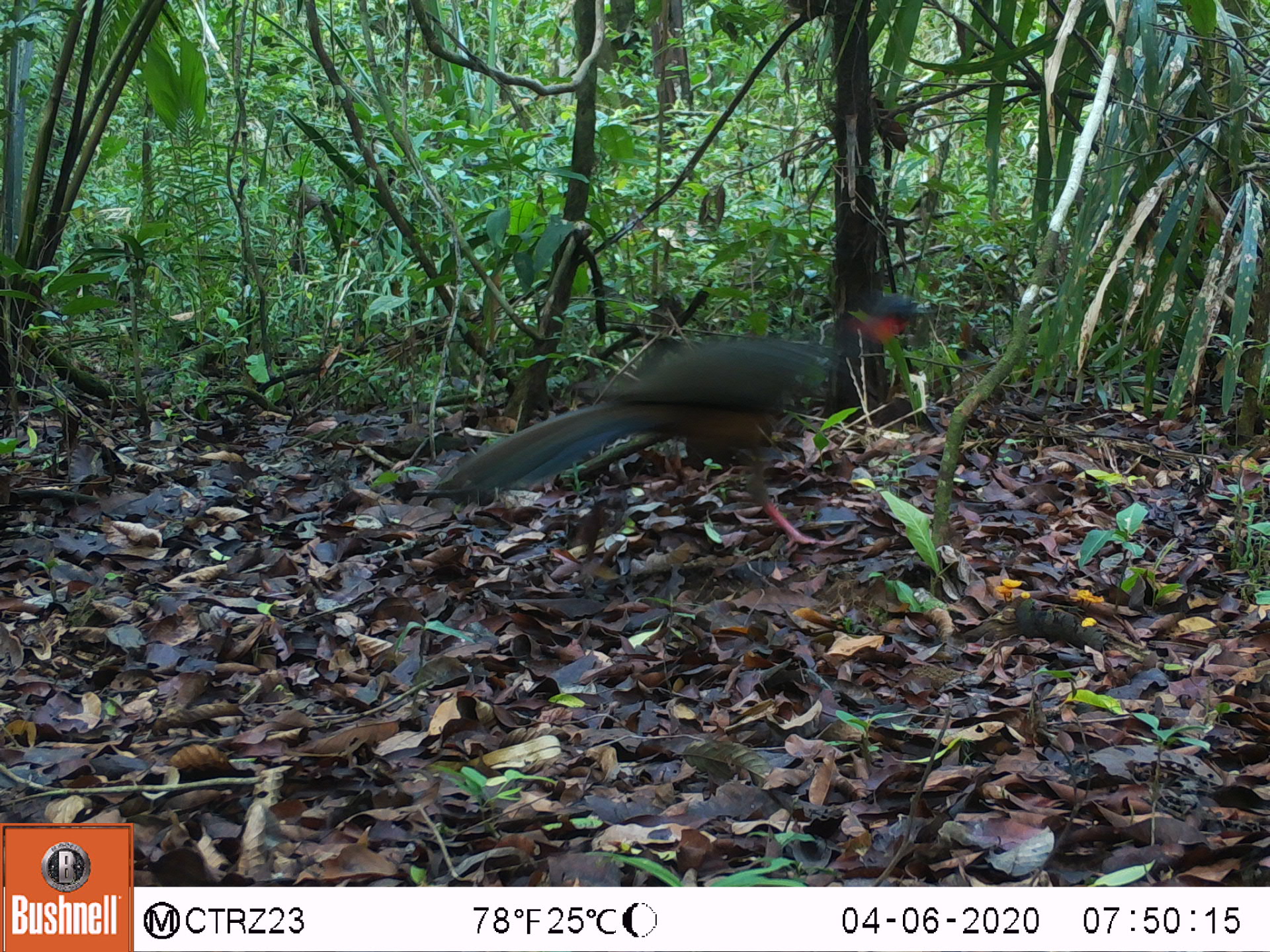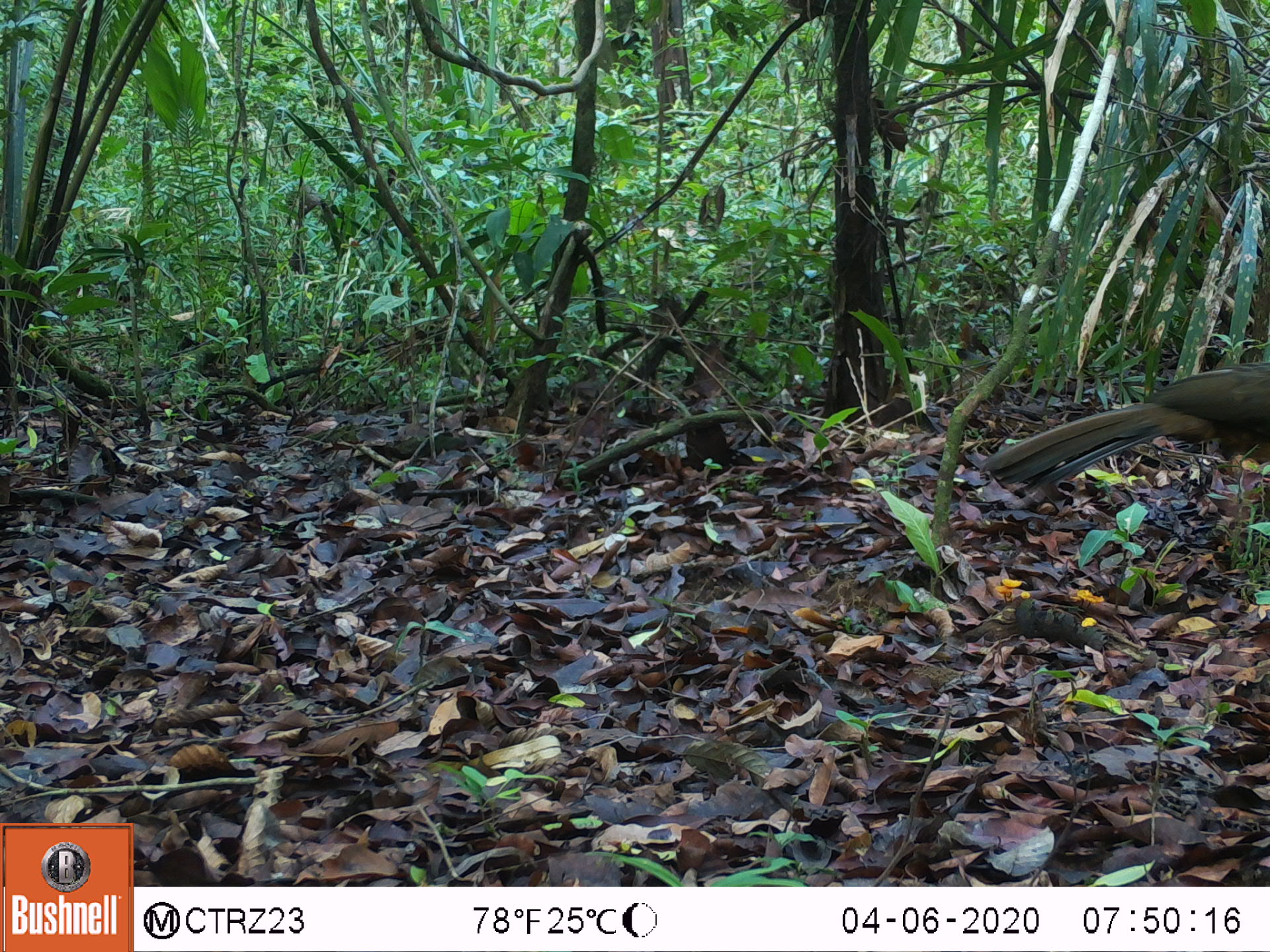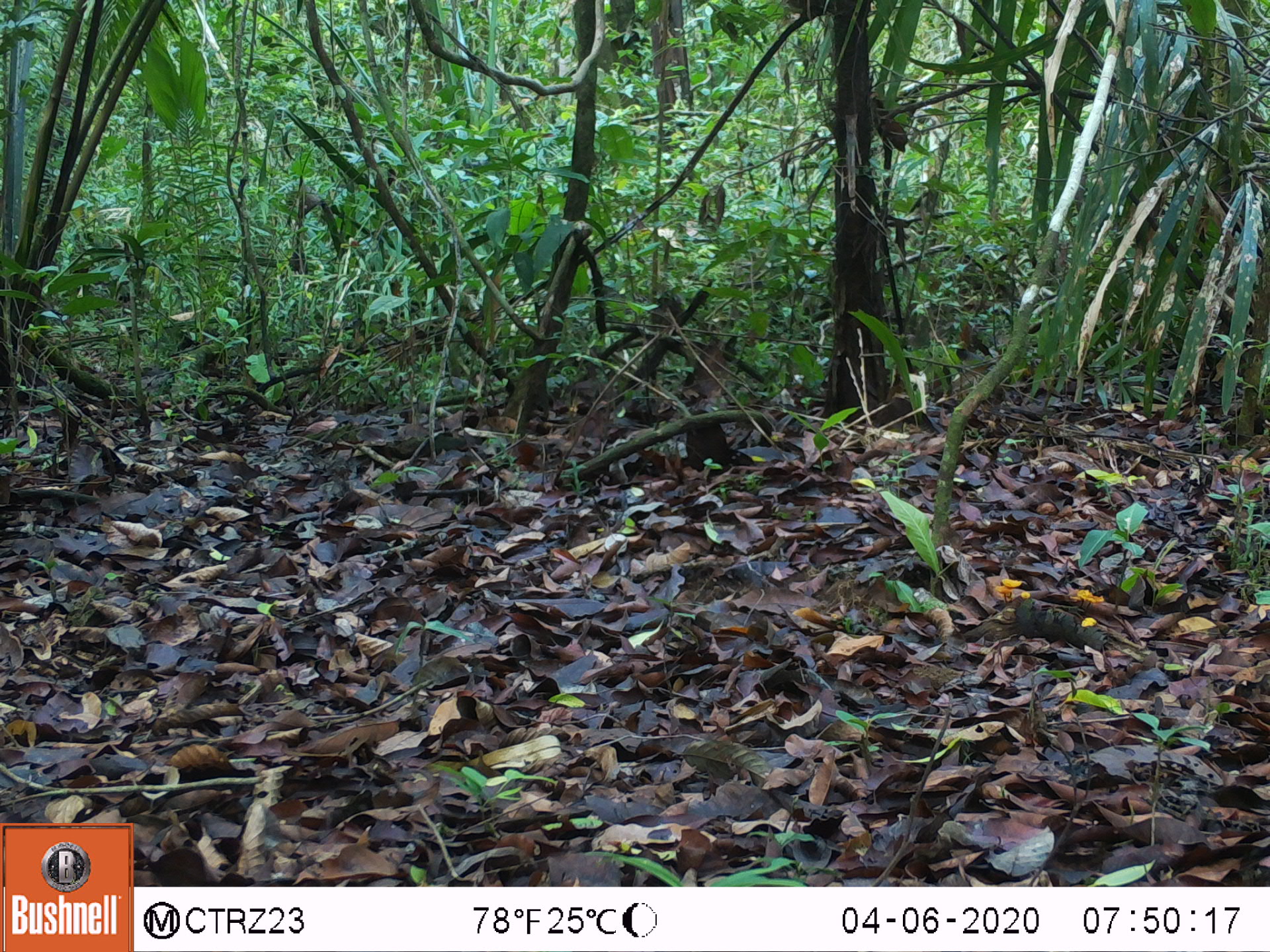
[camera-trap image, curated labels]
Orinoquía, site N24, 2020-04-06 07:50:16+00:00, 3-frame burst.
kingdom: Animalia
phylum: Chordata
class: Aves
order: Galliformes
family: Cracidae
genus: Penelope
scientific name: Penelope jacquacu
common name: spix's guan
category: spixs guan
Spixs guan (spix's guan) (Penelope jacquacu).